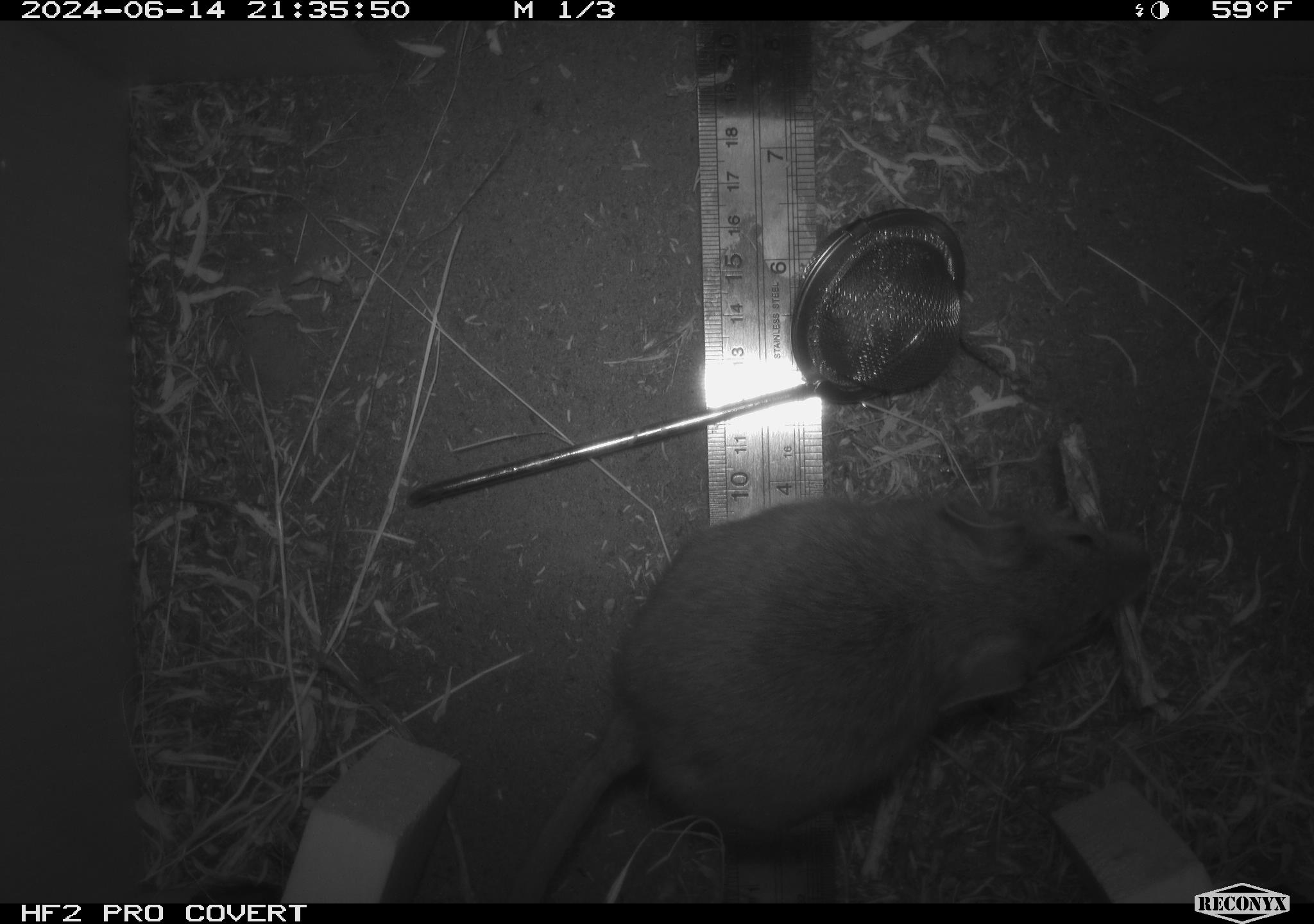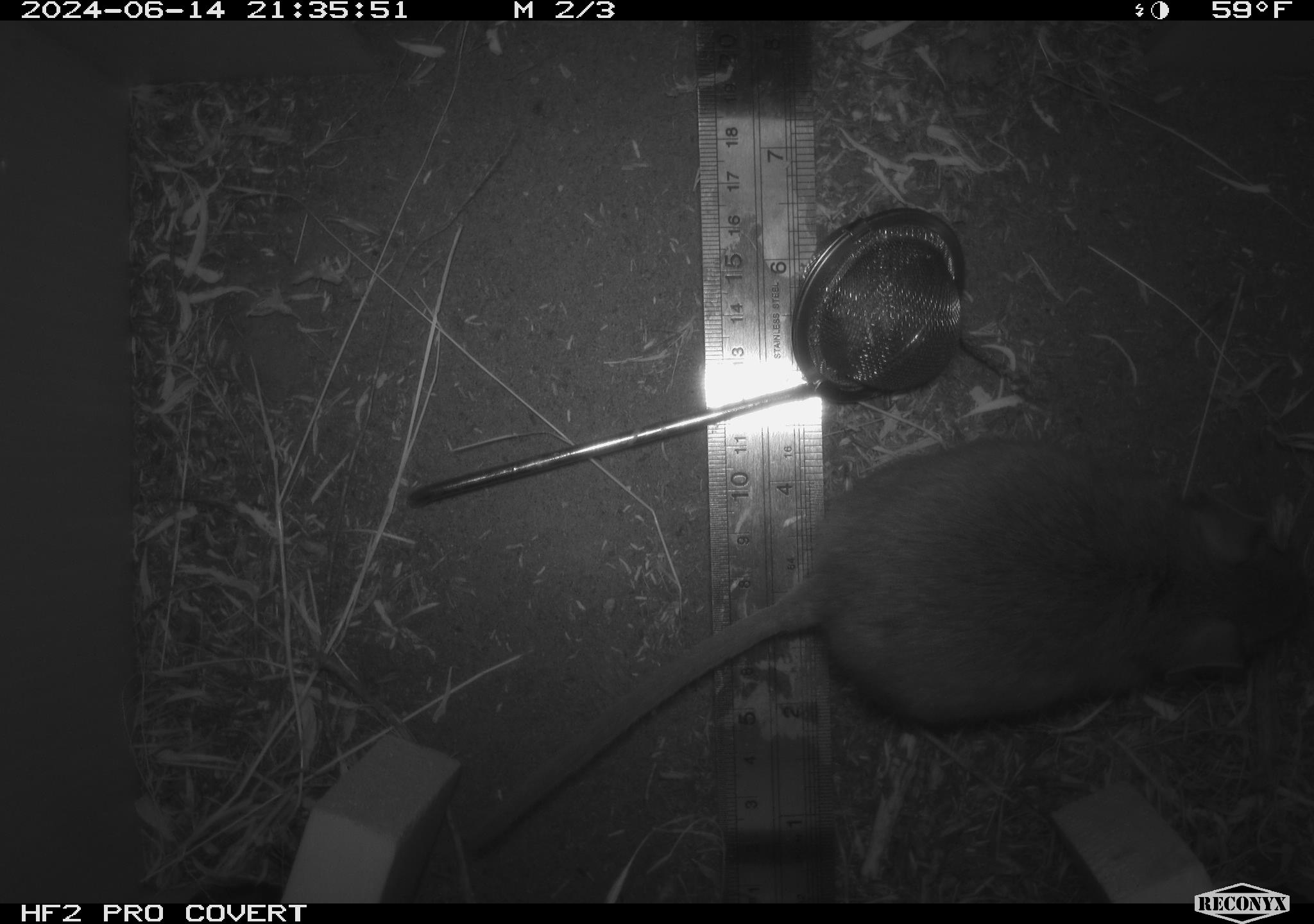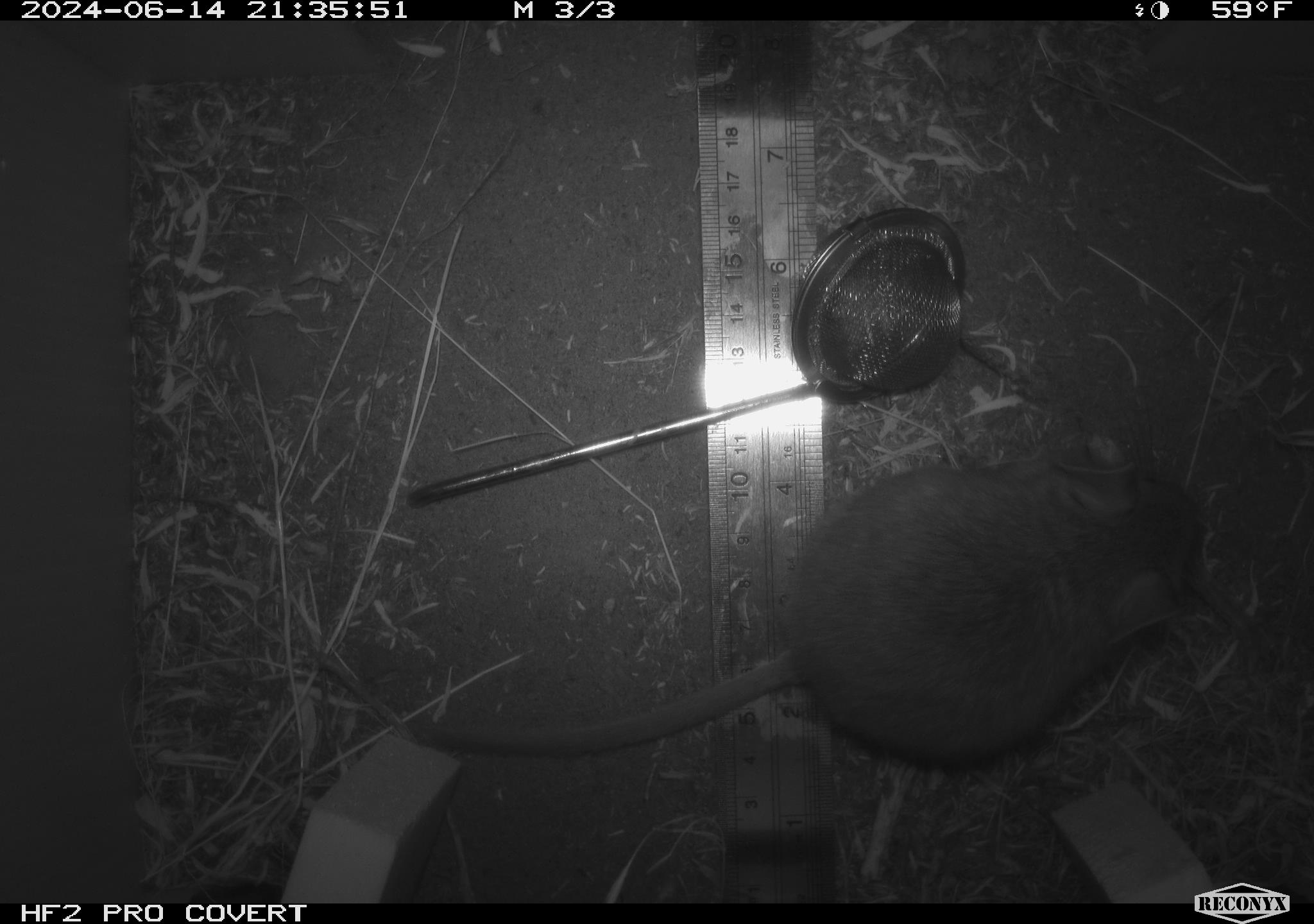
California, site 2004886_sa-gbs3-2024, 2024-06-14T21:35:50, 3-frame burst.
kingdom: Animalia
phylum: Chordata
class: Mammalia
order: Rodentia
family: Cricetidae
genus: Neotoma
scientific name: Neotoma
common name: pack rat or woodrat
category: neotoma species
Neotoma species (pack rat or woodrat) (Neotoma).